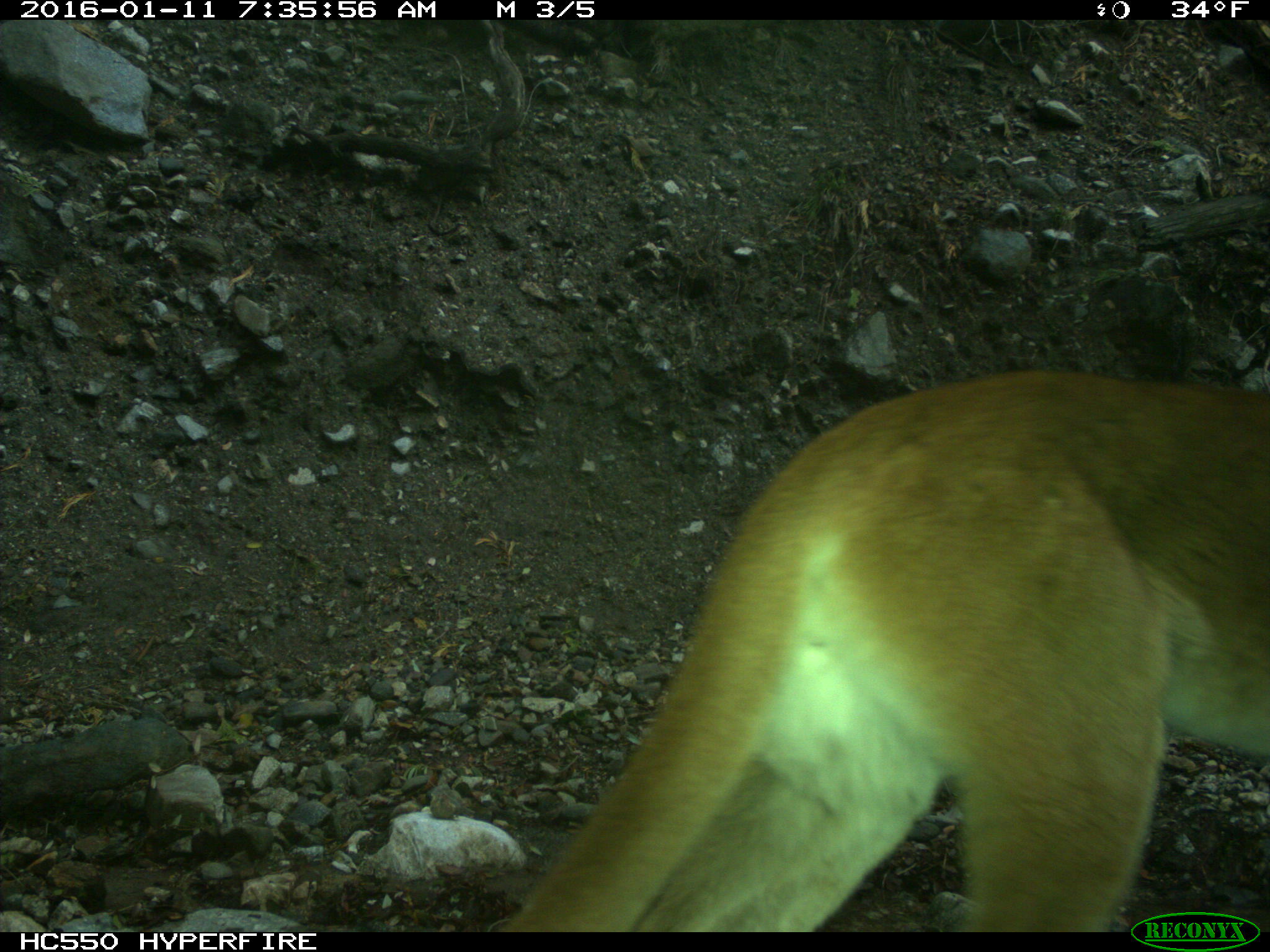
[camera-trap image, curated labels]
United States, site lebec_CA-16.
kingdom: Animalia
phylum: Chordata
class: Mammalia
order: Carnivora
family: Felidae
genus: Puma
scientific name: Puma concolor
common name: mountain lion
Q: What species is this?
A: Puma concolor (mountain lion).